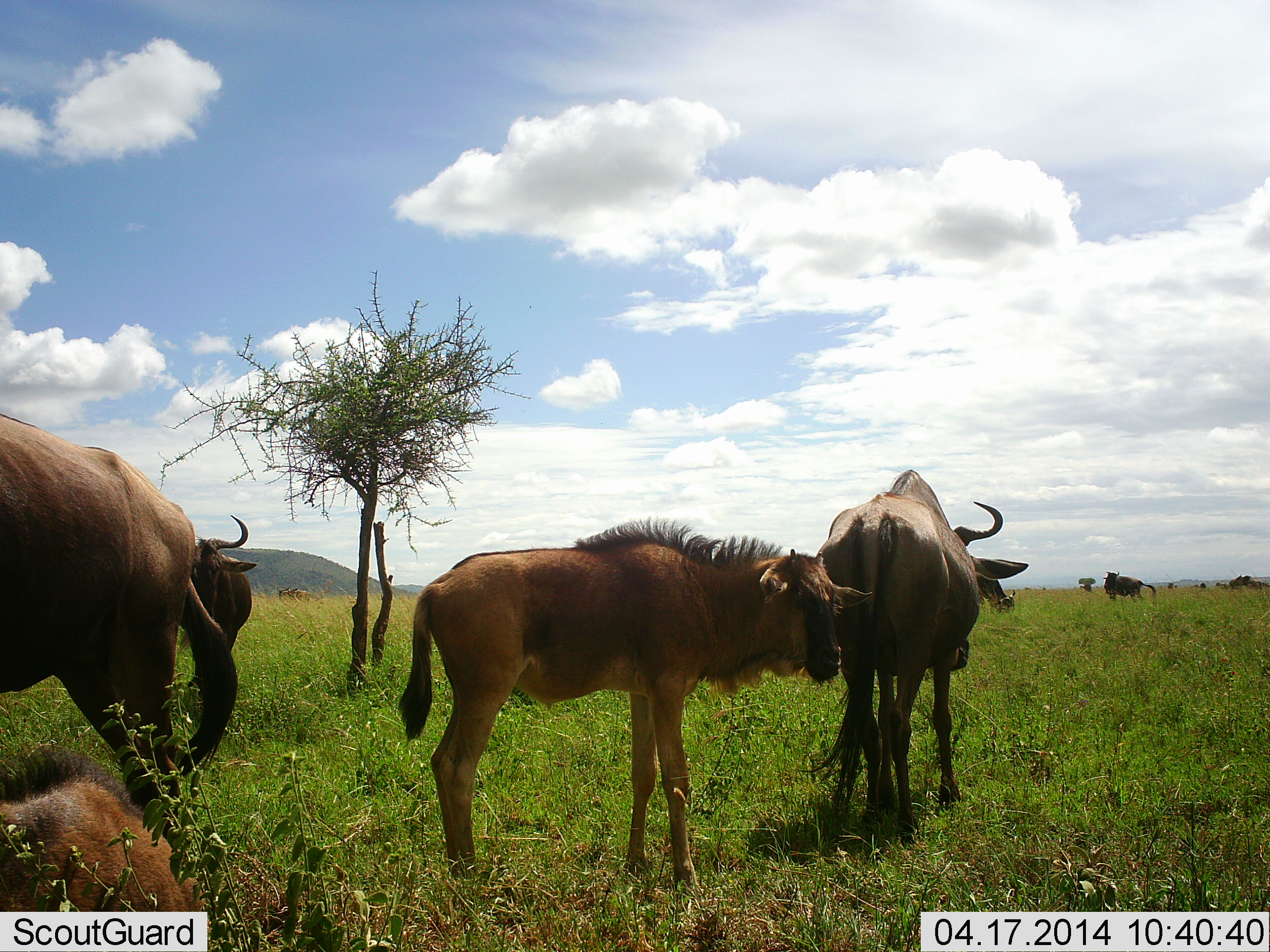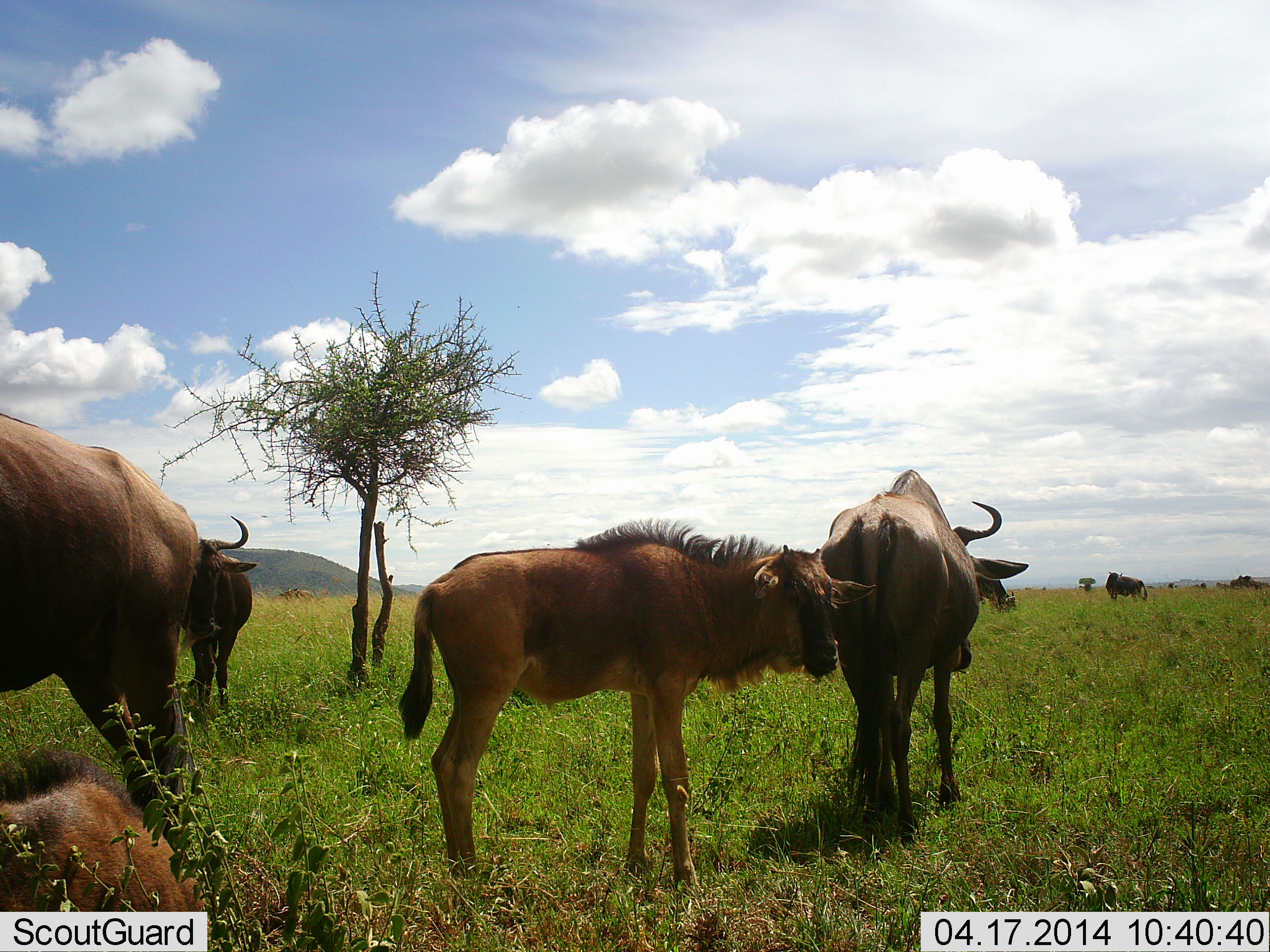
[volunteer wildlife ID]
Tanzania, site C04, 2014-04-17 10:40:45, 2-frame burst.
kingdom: Animalia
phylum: Chordata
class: Mammalia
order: Artiodactyla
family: Bovidae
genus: Connochaetes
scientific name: Connochaetes taurinus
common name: blue wildebeest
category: wildebeest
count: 7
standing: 70%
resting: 80%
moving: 10%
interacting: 0%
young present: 80%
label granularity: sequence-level